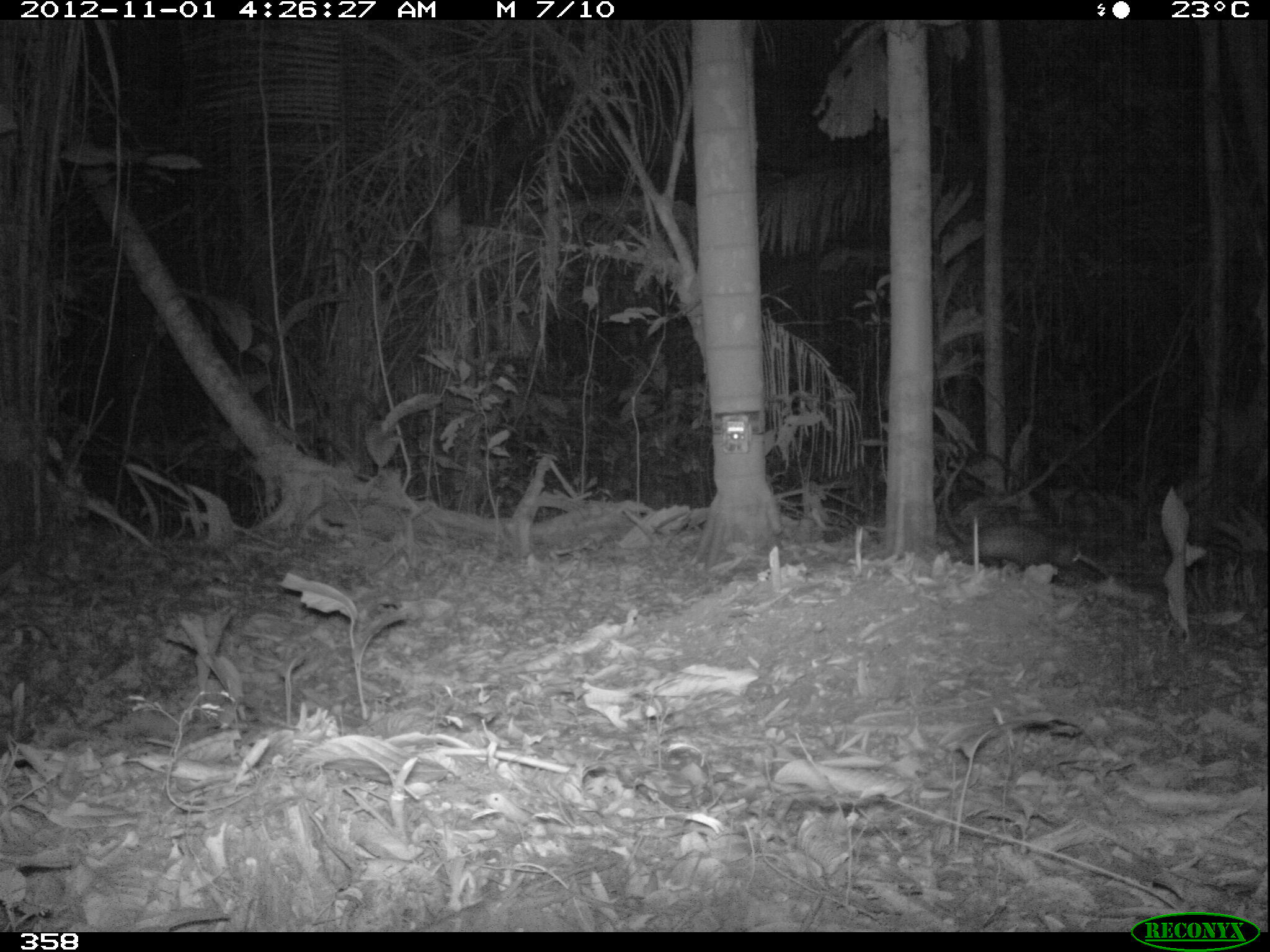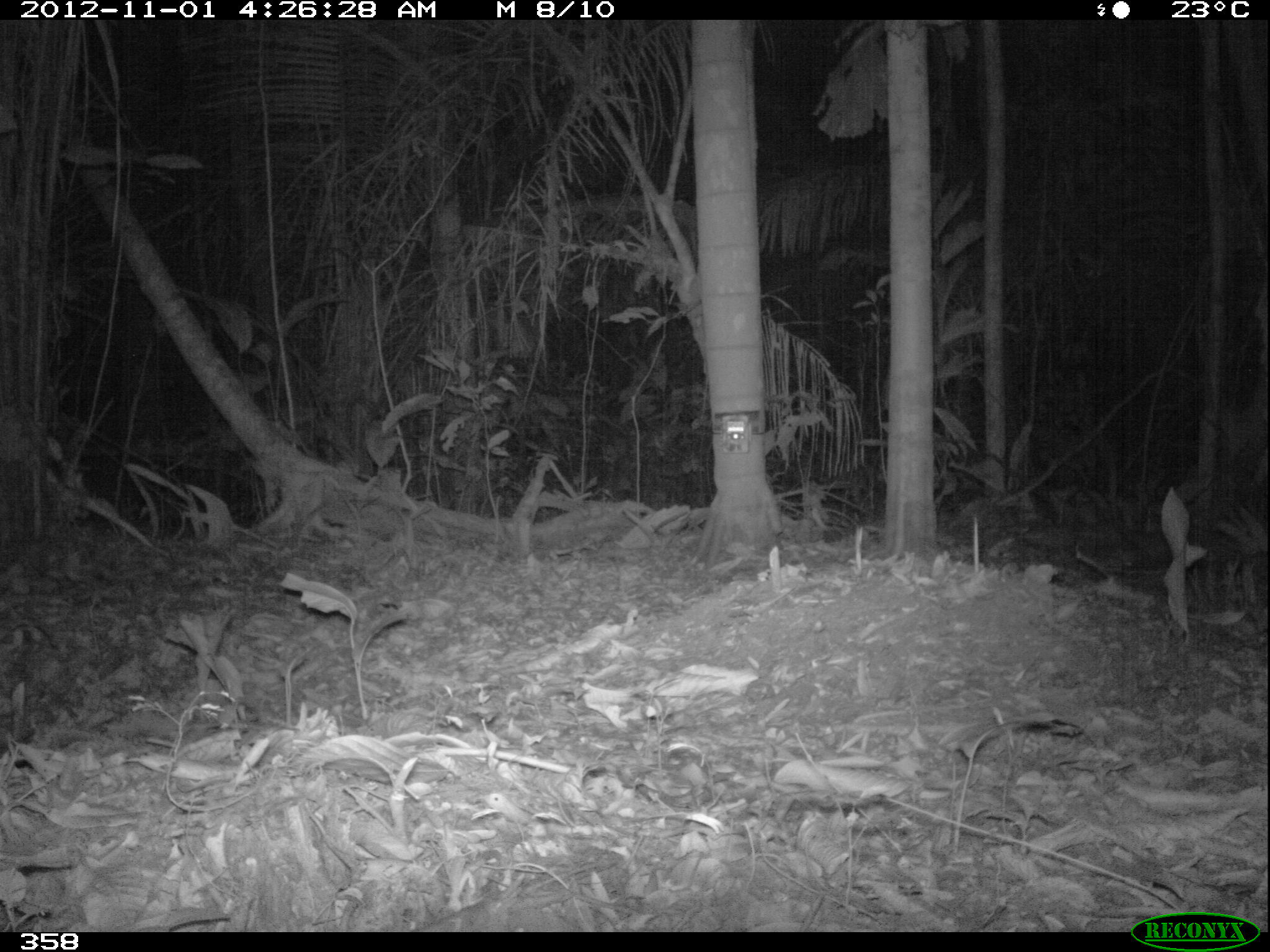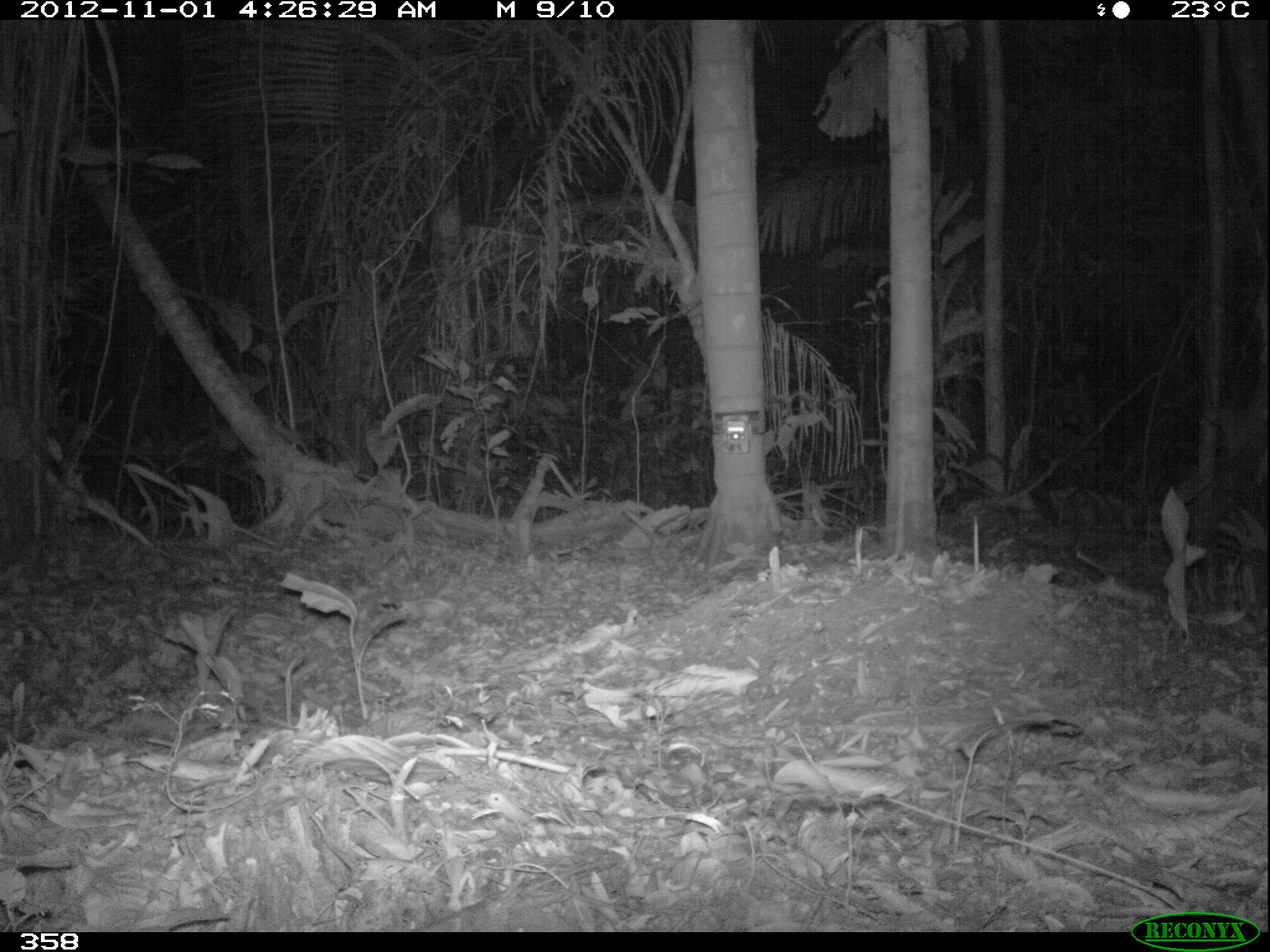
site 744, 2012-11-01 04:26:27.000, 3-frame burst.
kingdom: Animalia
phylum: Chordata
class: Mammalia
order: Didelphimorphia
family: Didelphidae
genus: Didelphis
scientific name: Didelphis marsupialis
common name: southern opossum